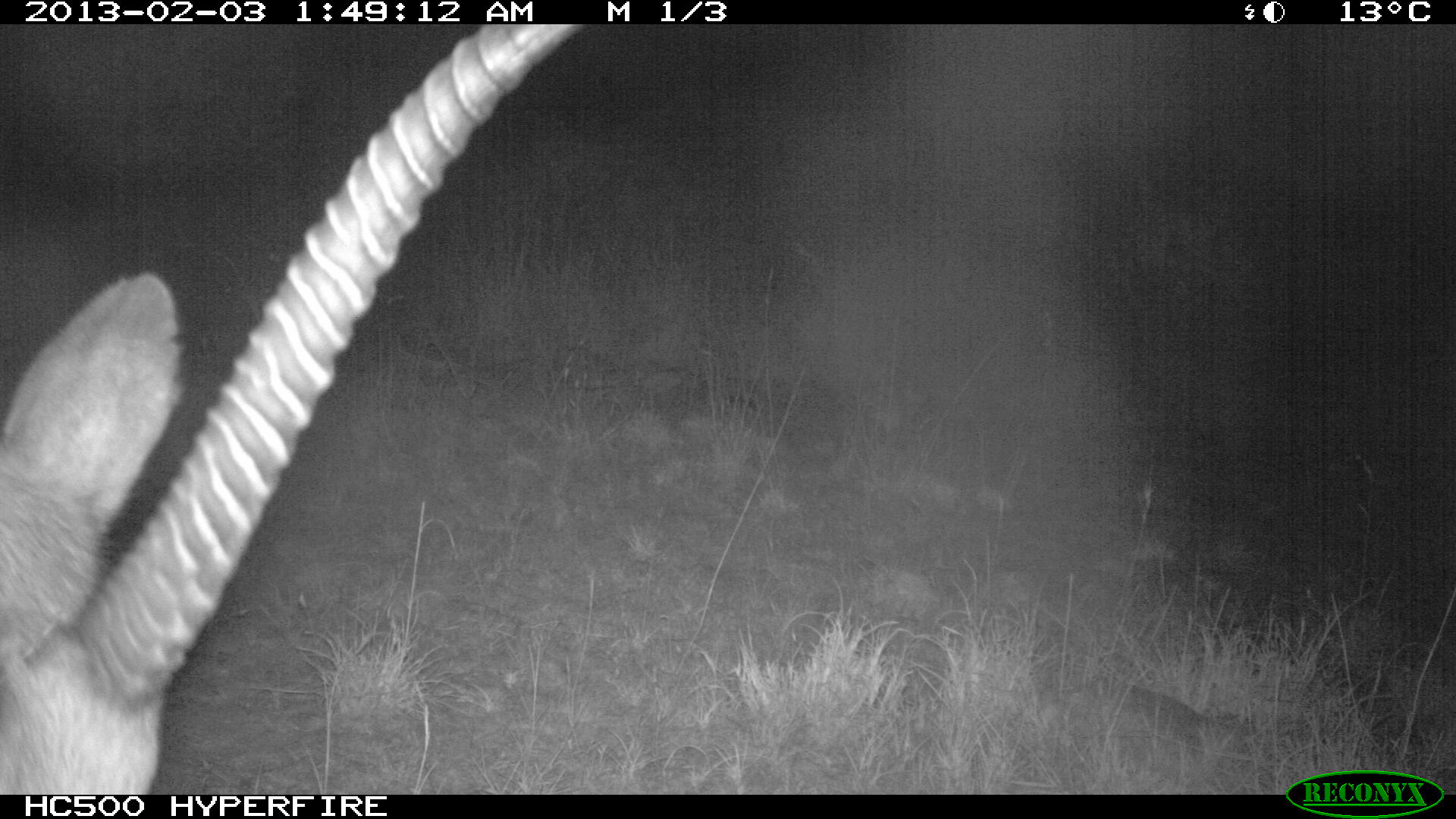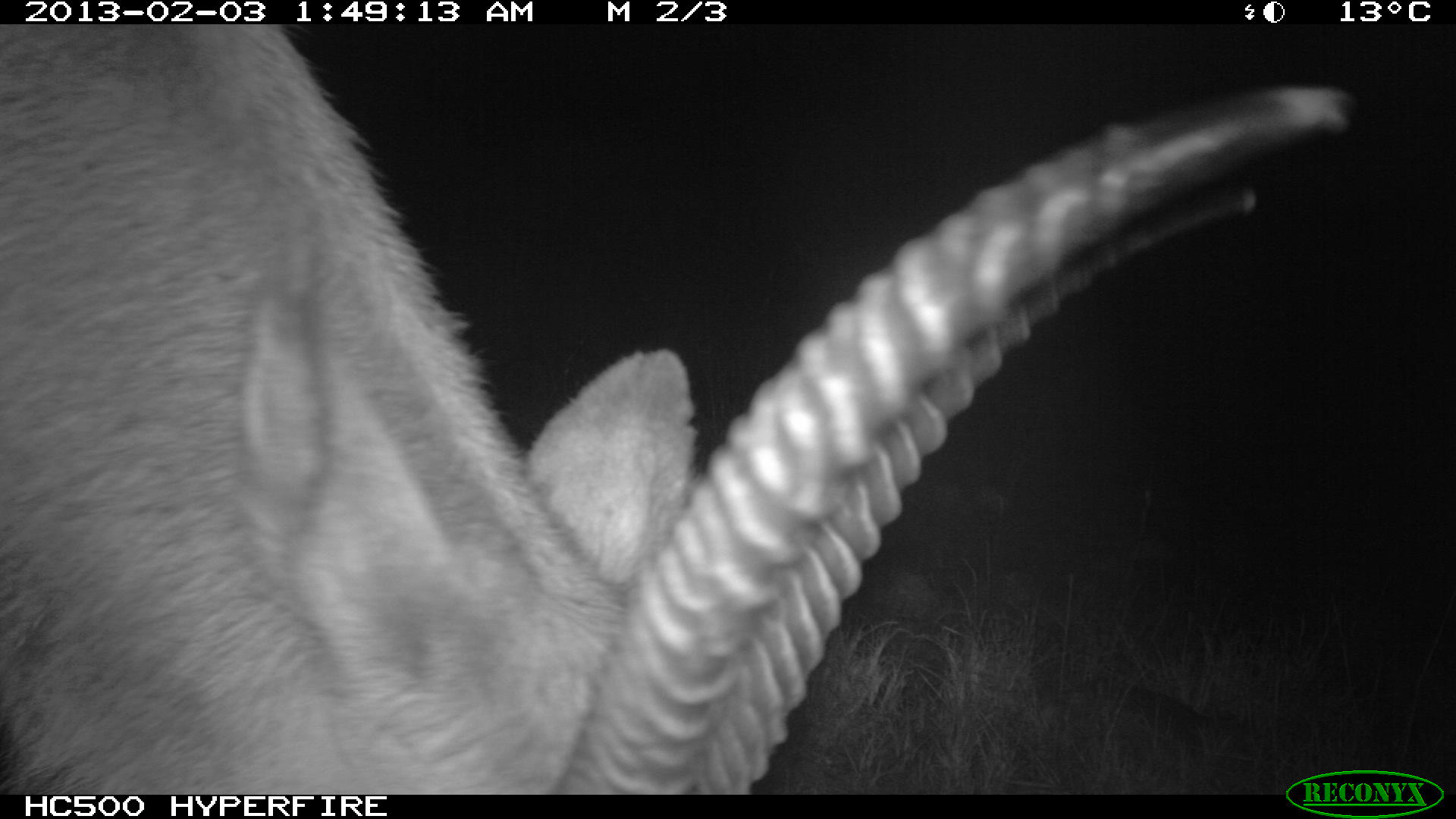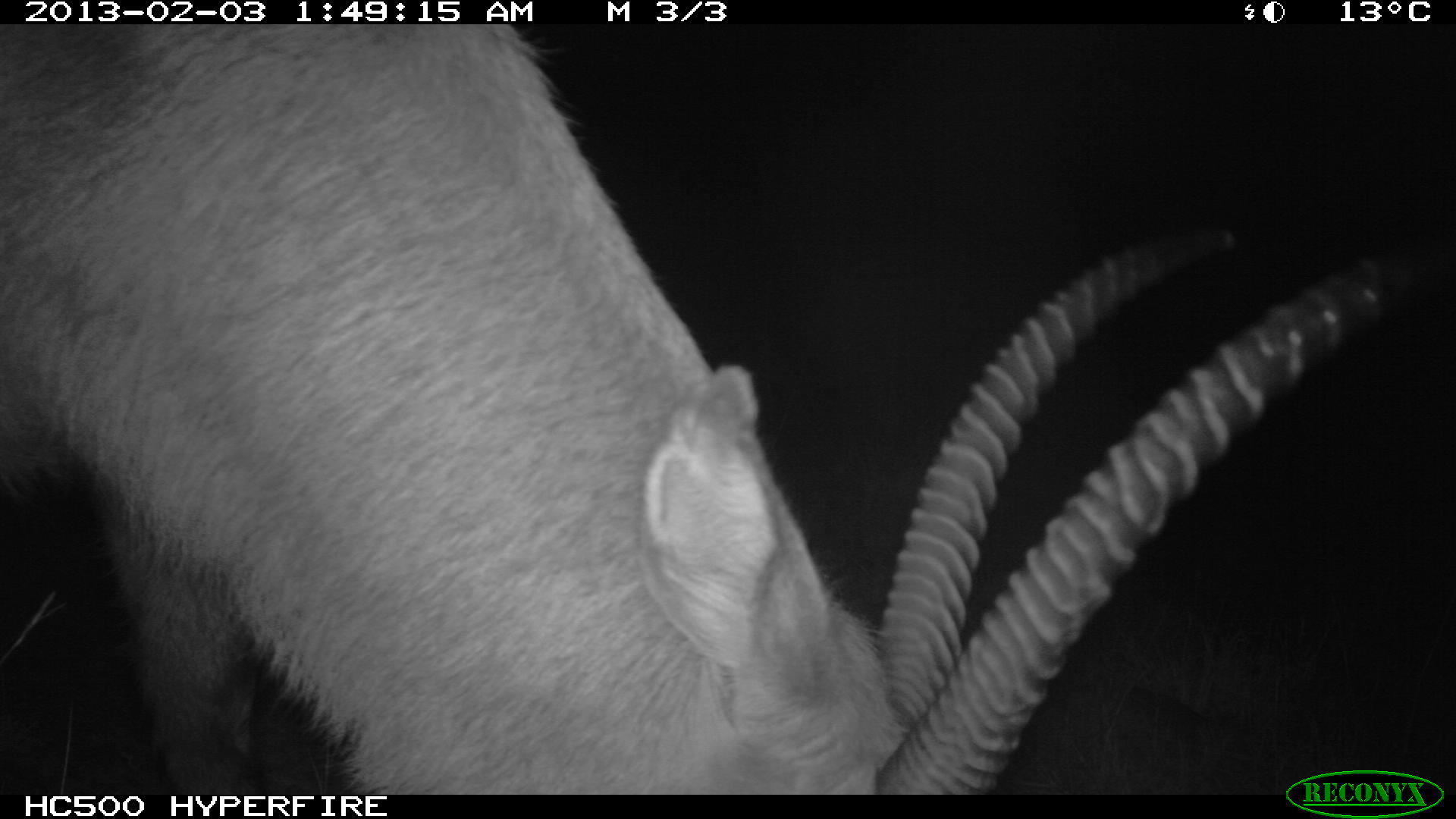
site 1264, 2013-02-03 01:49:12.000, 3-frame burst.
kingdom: Animalia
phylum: Chordata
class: Mammalia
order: Artiodactyla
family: Bovidae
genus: Tragelaphus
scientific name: Tragelaphus oryx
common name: eland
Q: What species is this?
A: Tragelaphus oryx (eland).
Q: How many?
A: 1.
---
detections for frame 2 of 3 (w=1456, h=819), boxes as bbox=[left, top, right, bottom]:
tragelaphus oryx: bbox=[0, 20, 1355, 794]